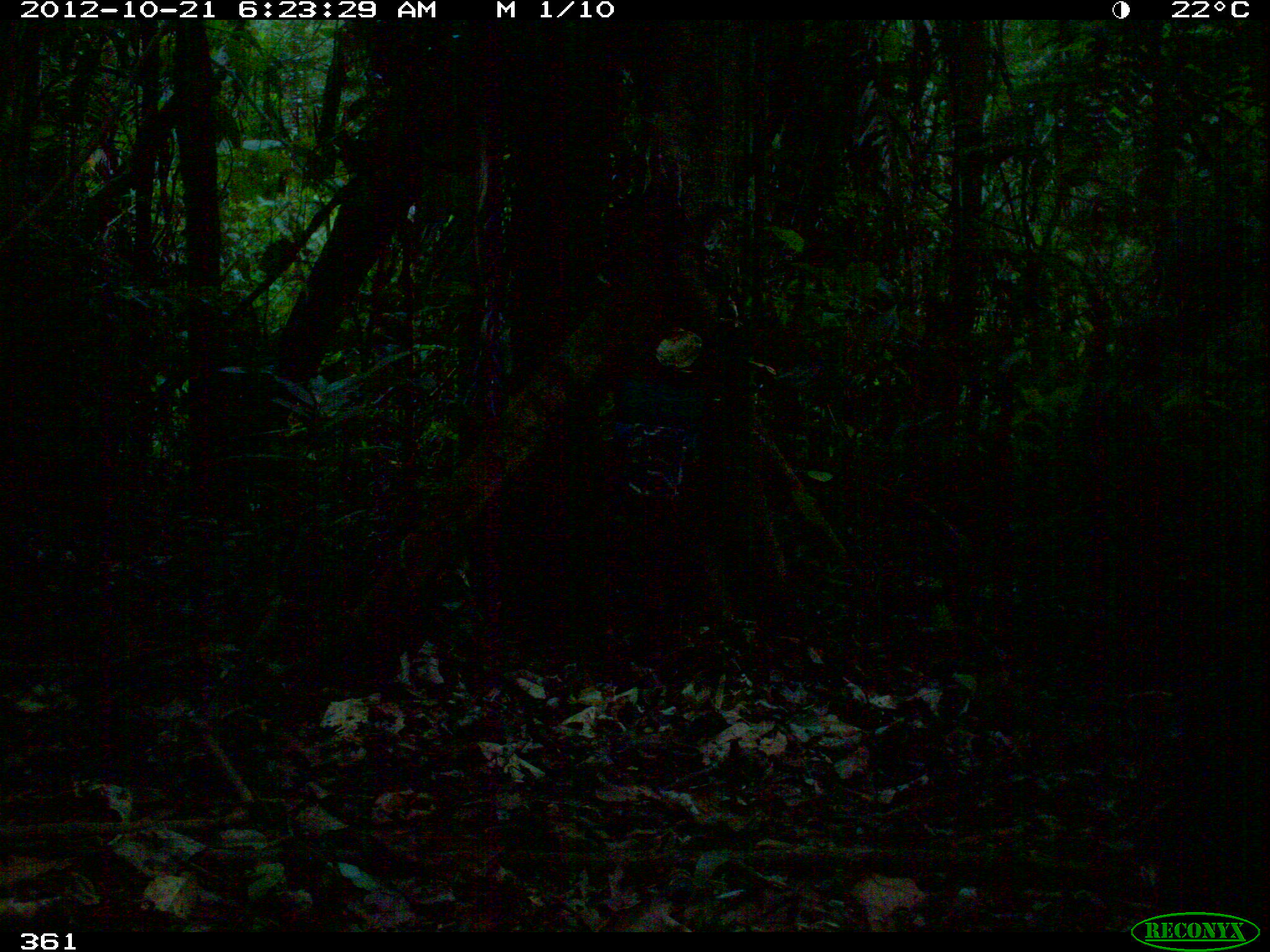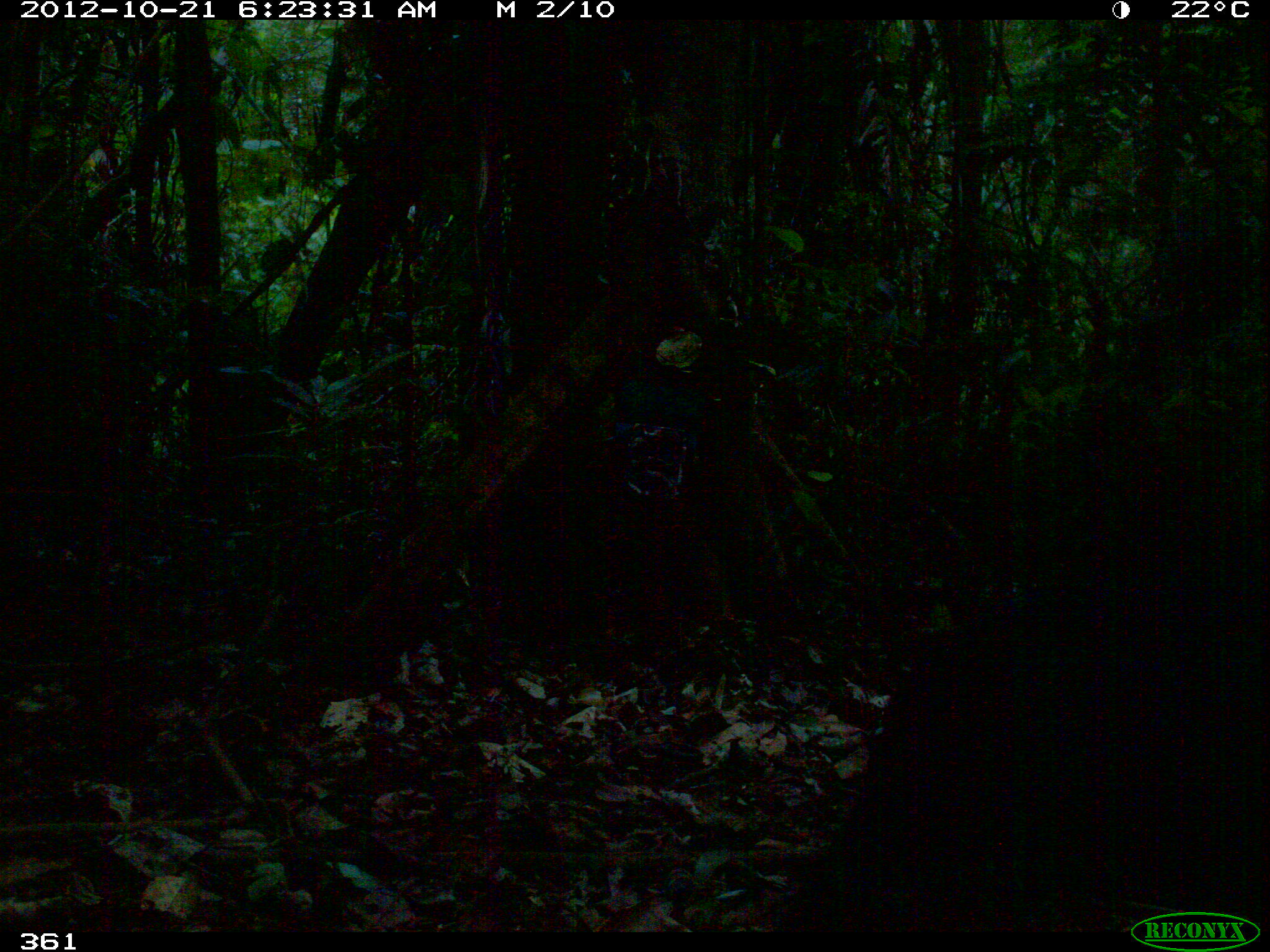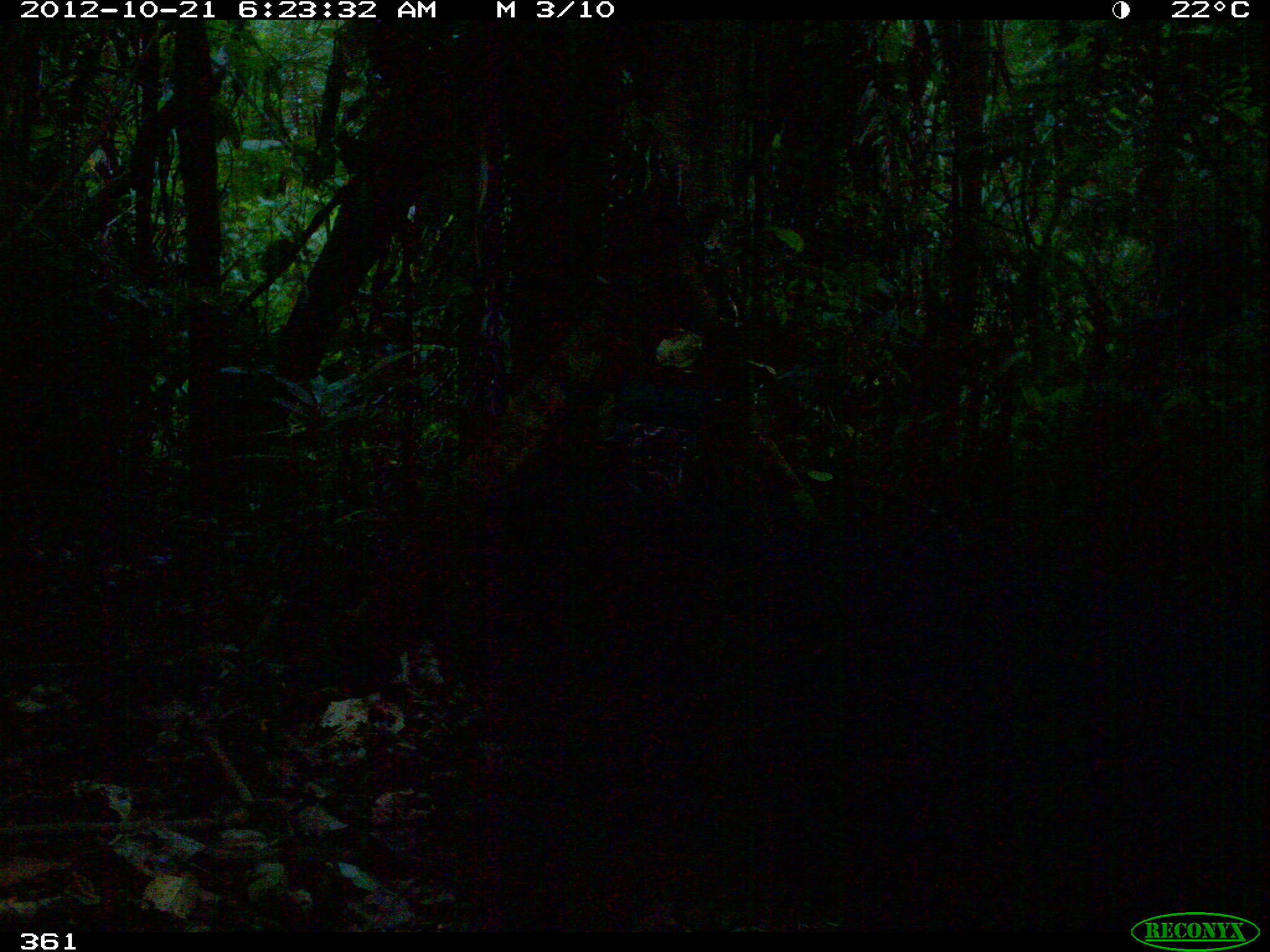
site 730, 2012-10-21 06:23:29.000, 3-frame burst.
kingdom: Animalia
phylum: Chordata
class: Mammalia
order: Artiodactyla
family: Tayassuidae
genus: Tayassu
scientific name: Tayassu pecari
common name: white-lipped peccary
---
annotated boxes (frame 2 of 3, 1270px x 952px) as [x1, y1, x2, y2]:
tayassu pecari: [770, 520, 1269, 932]